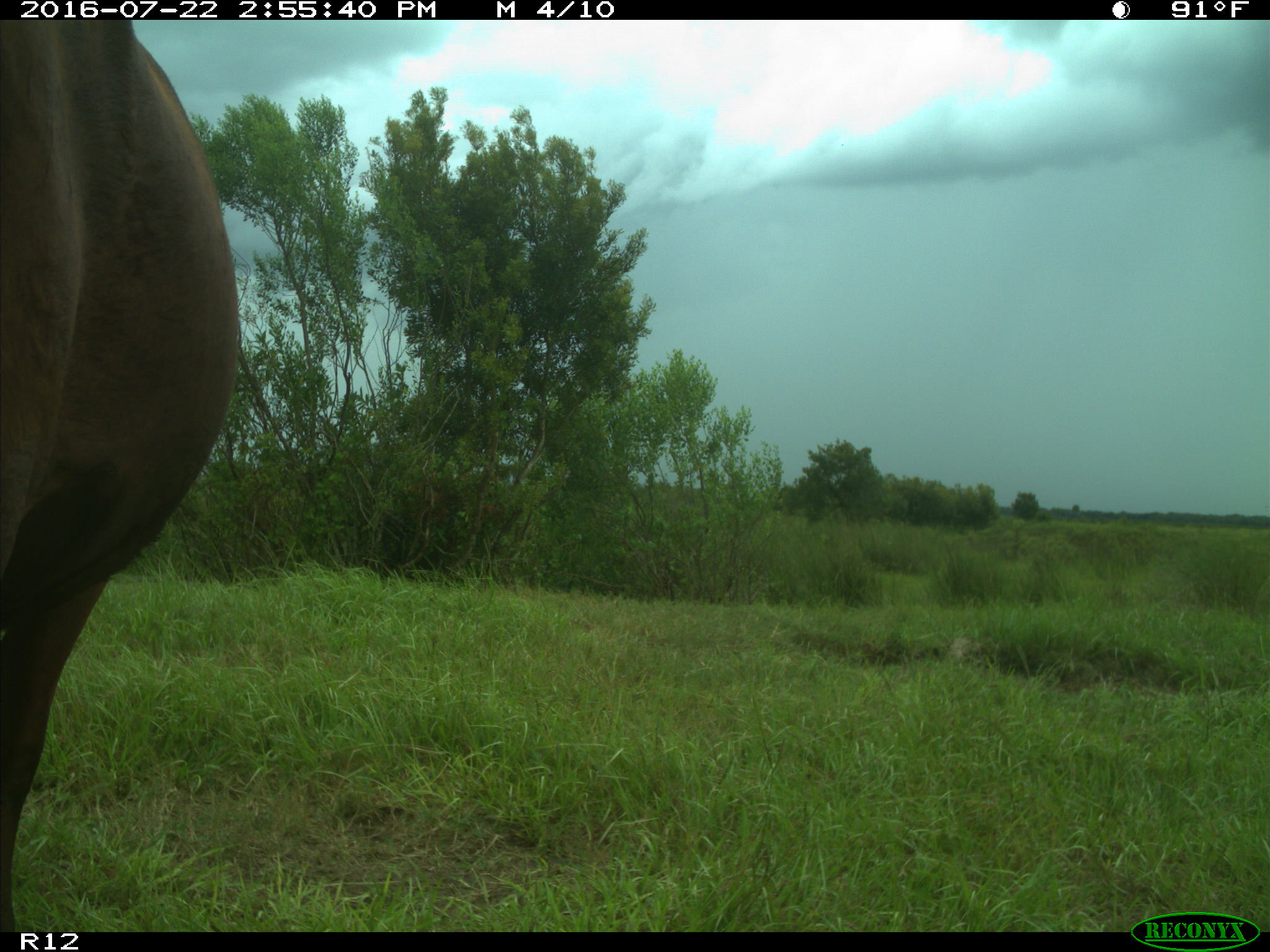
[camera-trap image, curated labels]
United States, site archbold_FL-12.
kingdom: Animalia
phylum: Chordata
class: Mammalia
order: Artiodactyla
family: Bovidae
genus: Bos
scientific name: Bos taurus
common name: domestic cow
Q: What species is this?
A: Bos taurus (domestic cow).